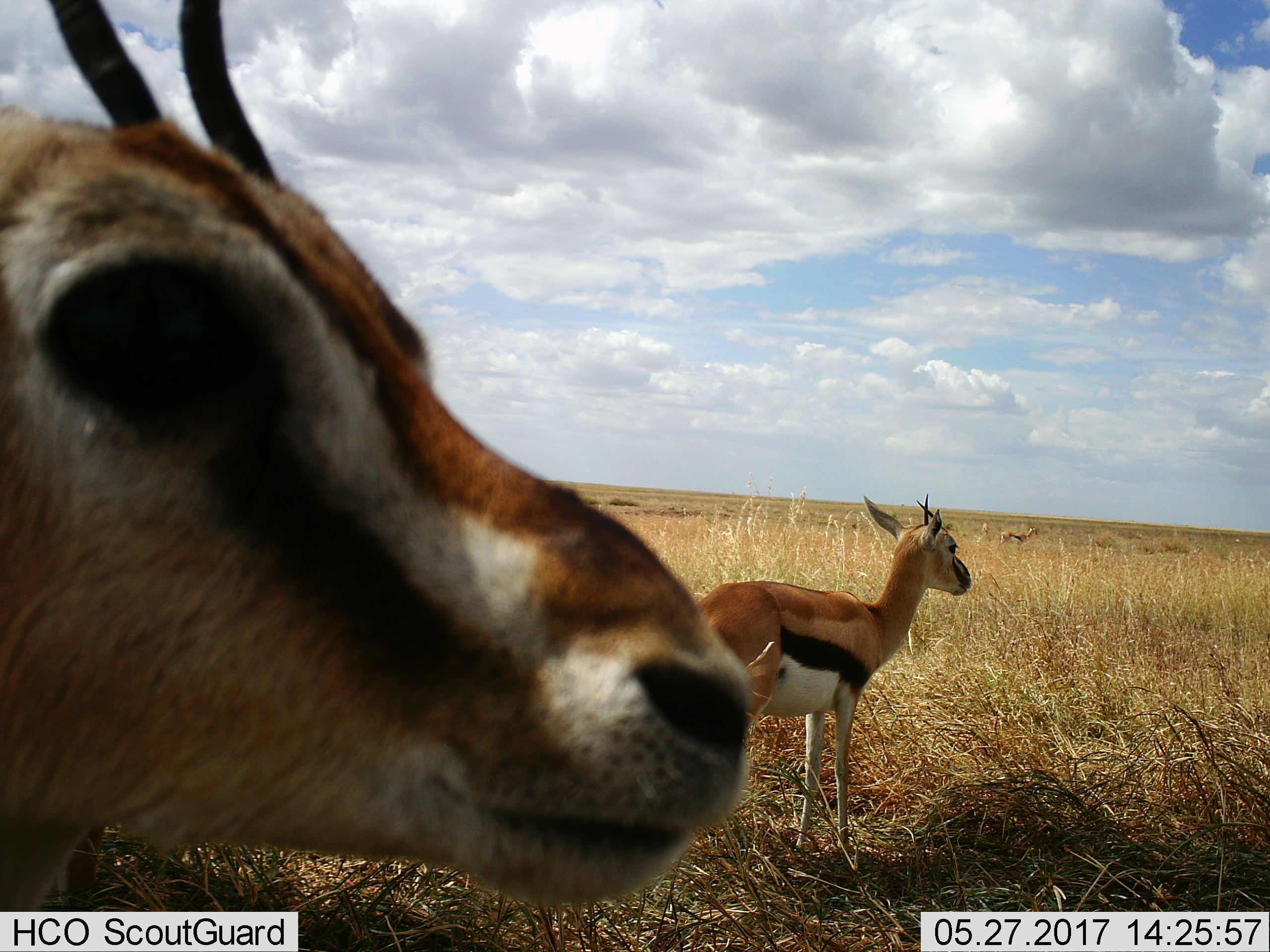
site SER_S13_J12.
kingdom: Animalia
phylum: Chordata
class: Mammalia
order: Artiodactyla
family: Bovidae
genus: Eudorcas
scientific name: Eudorcas thomsonii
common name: thomson's gazelle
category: gazellethomsons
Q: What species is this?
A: Gazellethomsons (thomson's gazelle) (Eudorcas thomsonii).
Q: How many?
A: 4.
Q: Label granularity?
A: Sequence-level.